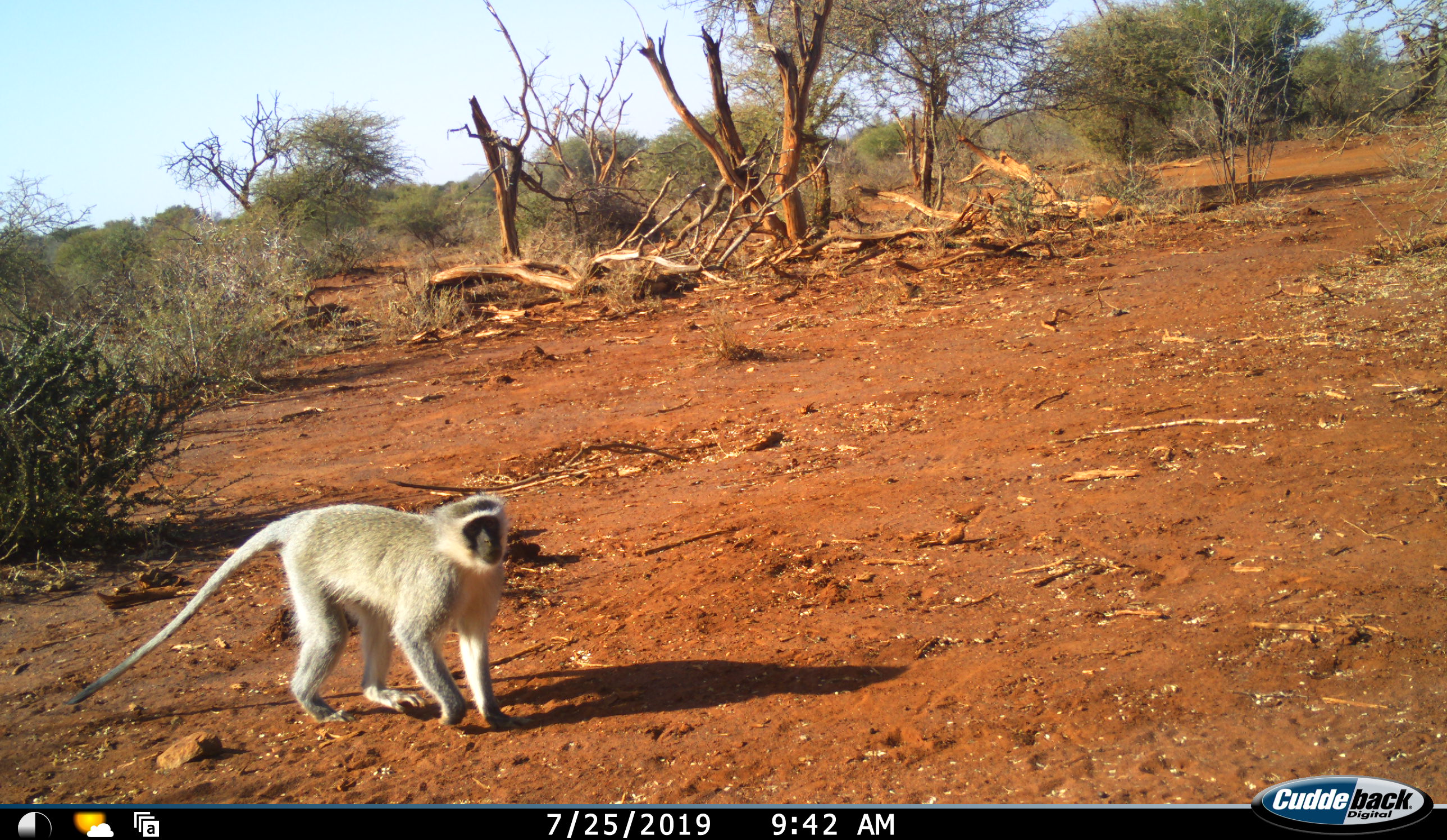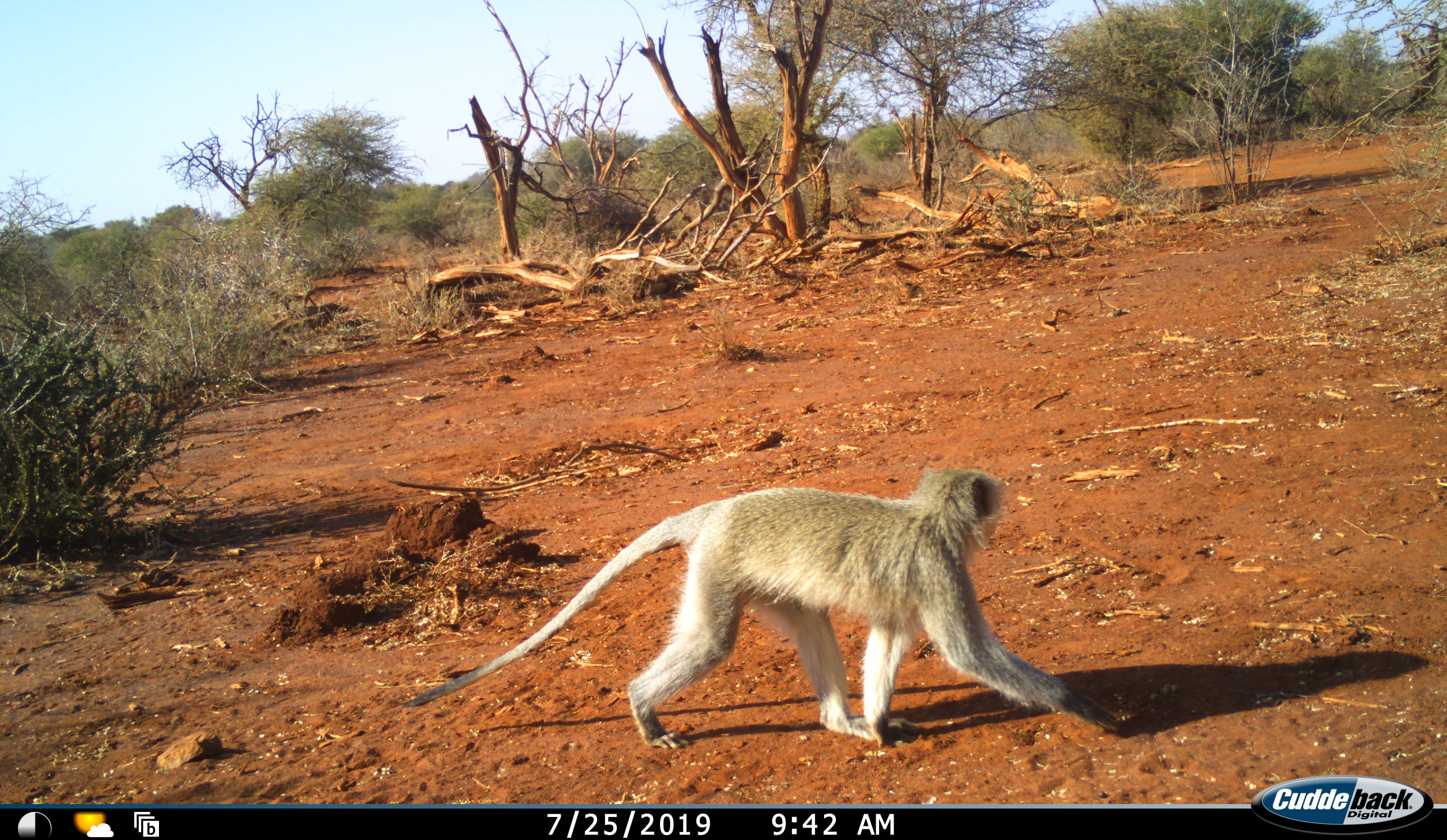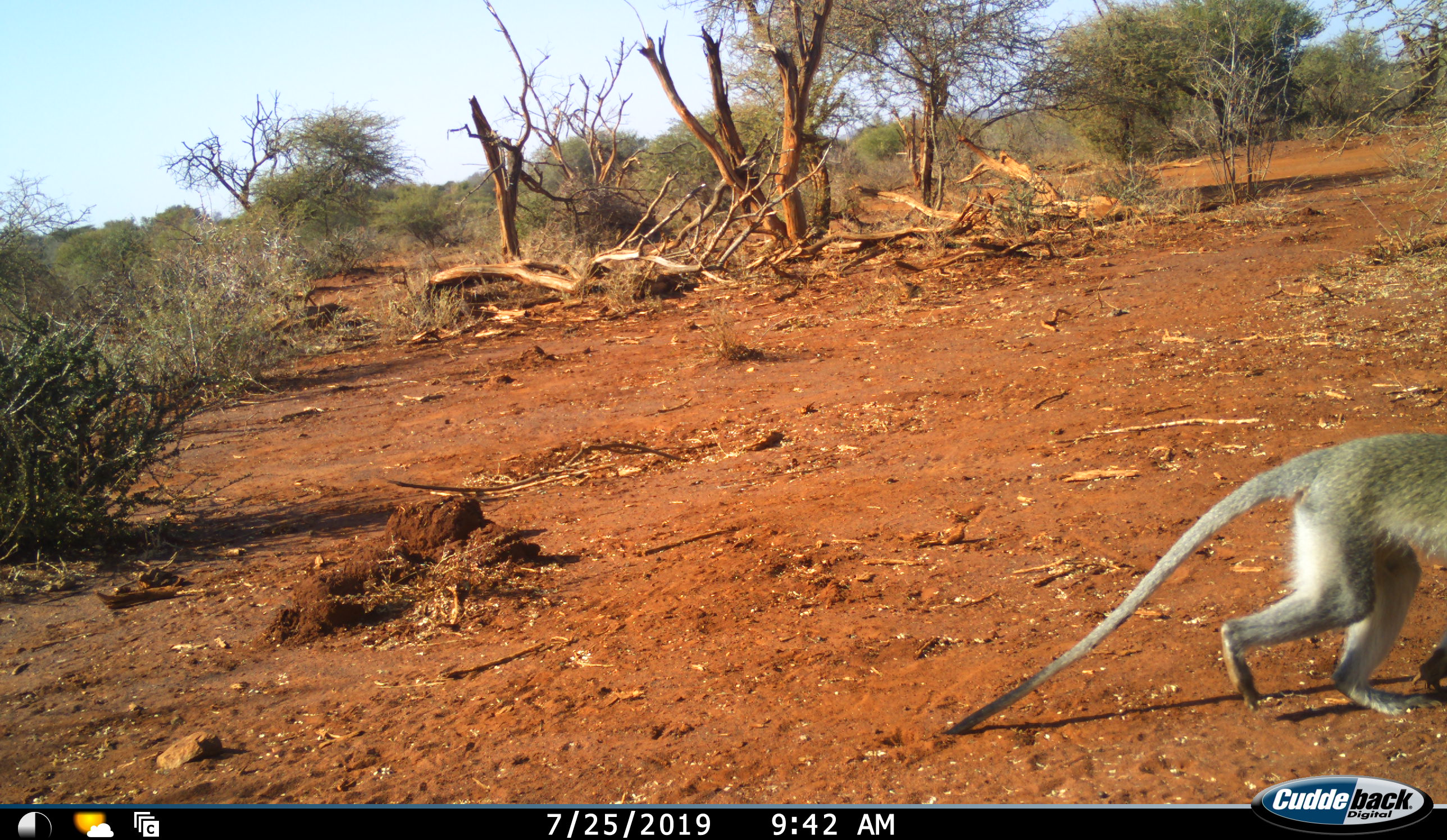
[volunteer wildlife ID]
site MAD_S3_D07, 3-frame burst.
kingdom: Animalia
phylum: Chordata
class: Mammalia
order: Primates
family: Cercopithecidae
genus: Chlorocebus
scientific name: Chlorocebus pygerythrus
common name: vervet monkey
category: monkeyvervet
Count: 1.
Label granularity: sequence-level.